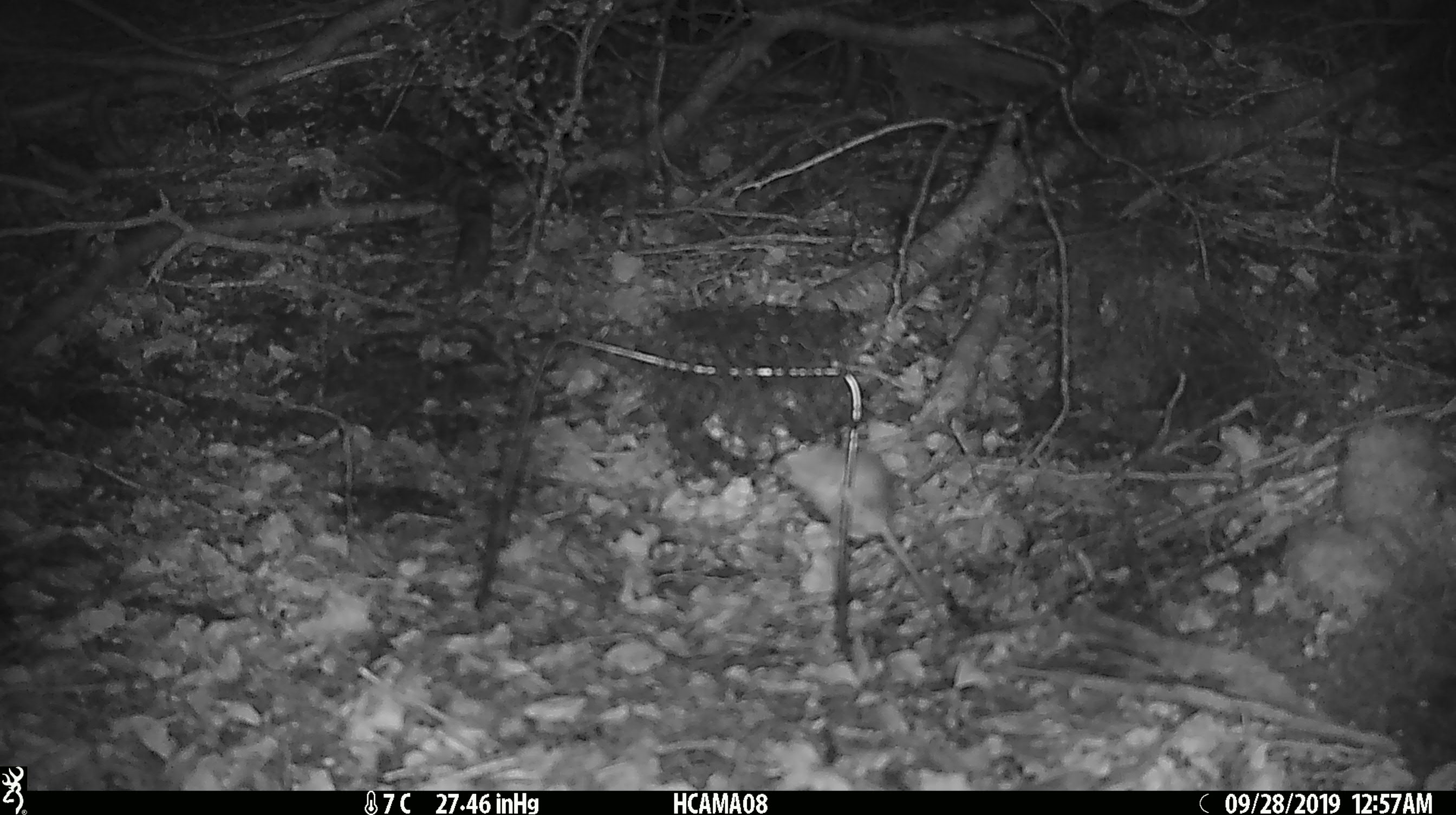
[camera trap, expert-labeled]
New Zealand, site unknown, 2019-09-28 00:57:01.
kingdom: Animalia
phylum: Chordata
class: Mammalia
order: Rodentia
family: Muridae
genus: Mus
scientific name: Mus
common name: mouse